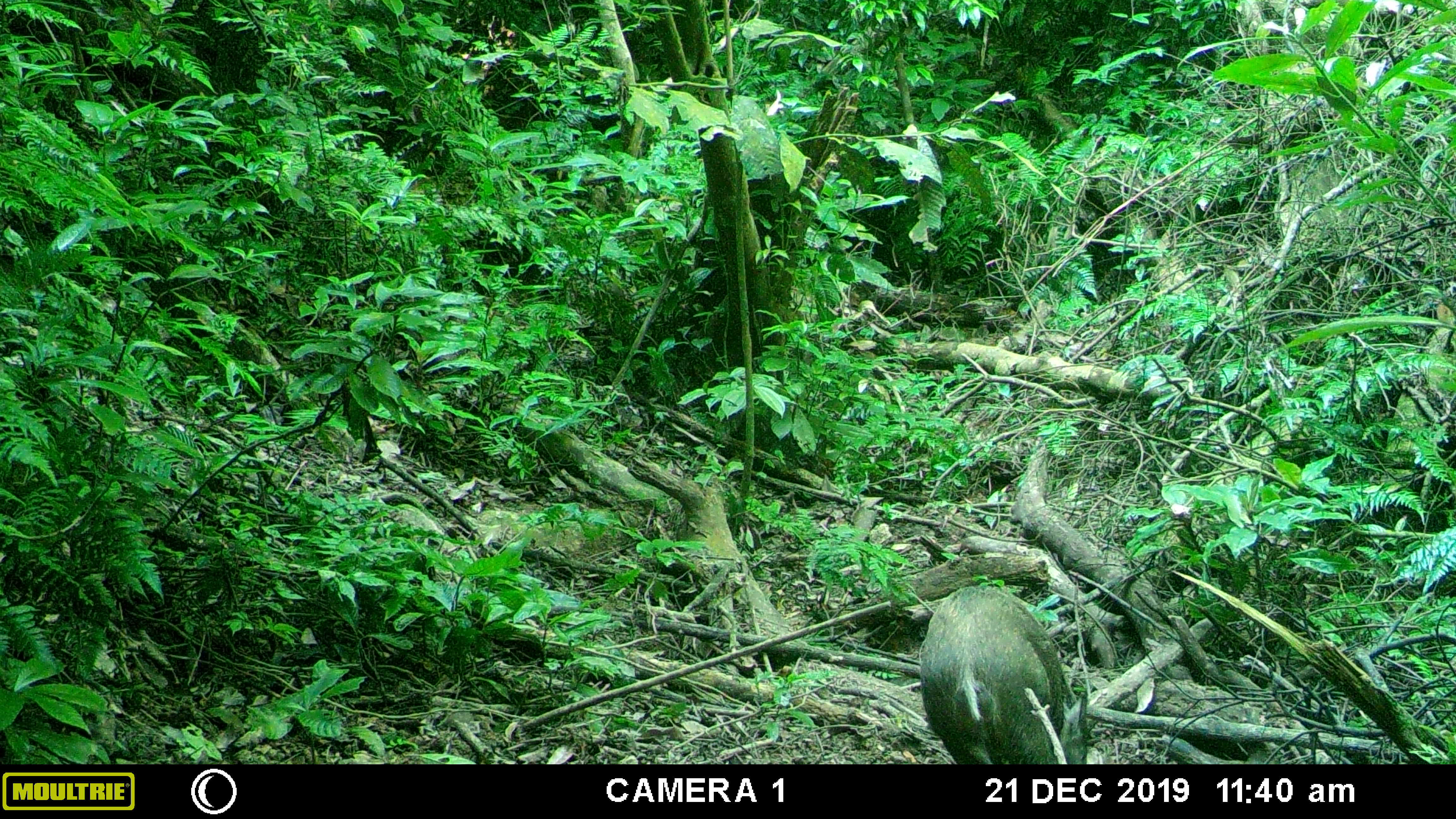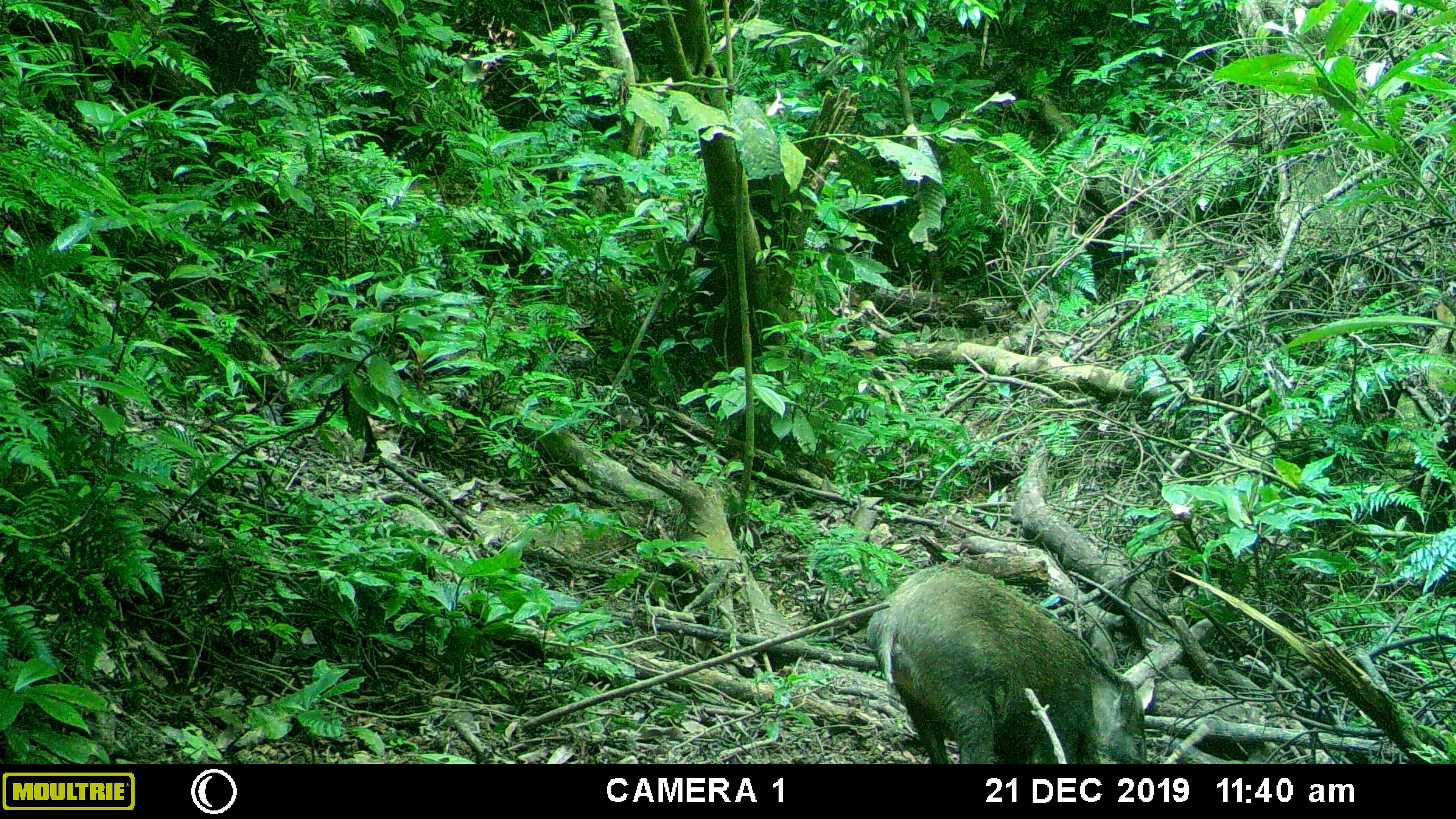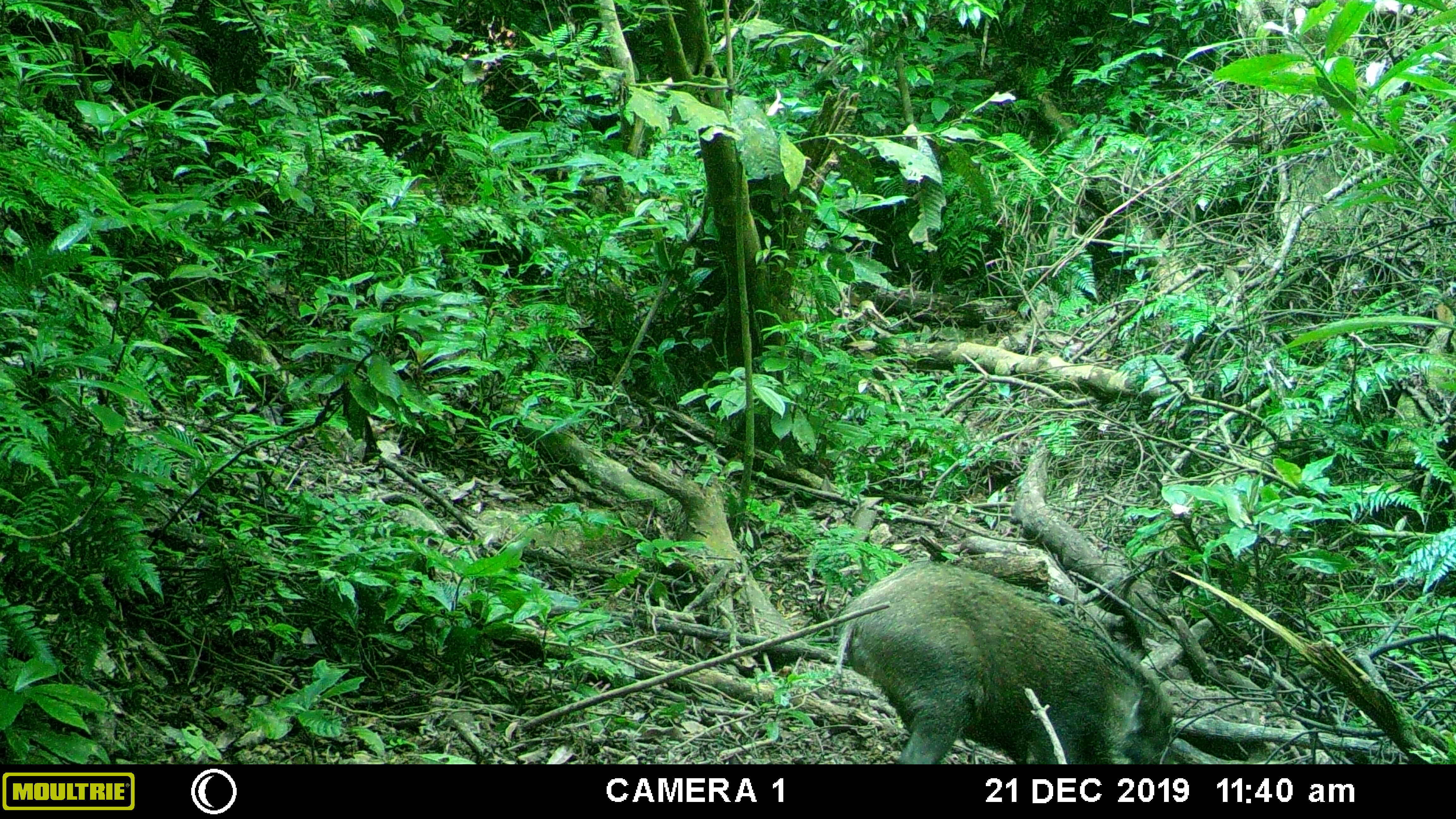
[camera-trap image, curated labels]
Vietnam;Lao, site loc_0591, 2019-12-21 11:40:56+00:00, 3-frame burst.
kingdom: Animalia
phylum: Chordata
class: Mammalia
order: Artiodactyla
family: Suidae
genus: Sus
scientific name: Sus scrofa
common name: eurasian wild pig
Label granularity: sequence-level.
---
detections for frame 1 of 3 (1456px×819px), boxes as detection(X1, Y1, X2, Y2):
eurasian wild pig: detection(918, 586, 1090, 765)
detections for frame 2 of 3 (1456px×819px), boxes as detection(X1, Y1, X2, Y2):
eurasian wild pig: detection(864, 561, 1147, 764)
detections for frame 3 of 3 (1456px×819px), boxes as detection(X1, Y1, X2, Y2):
eurasian wild pig: detection(835, 560, 1175, 763)